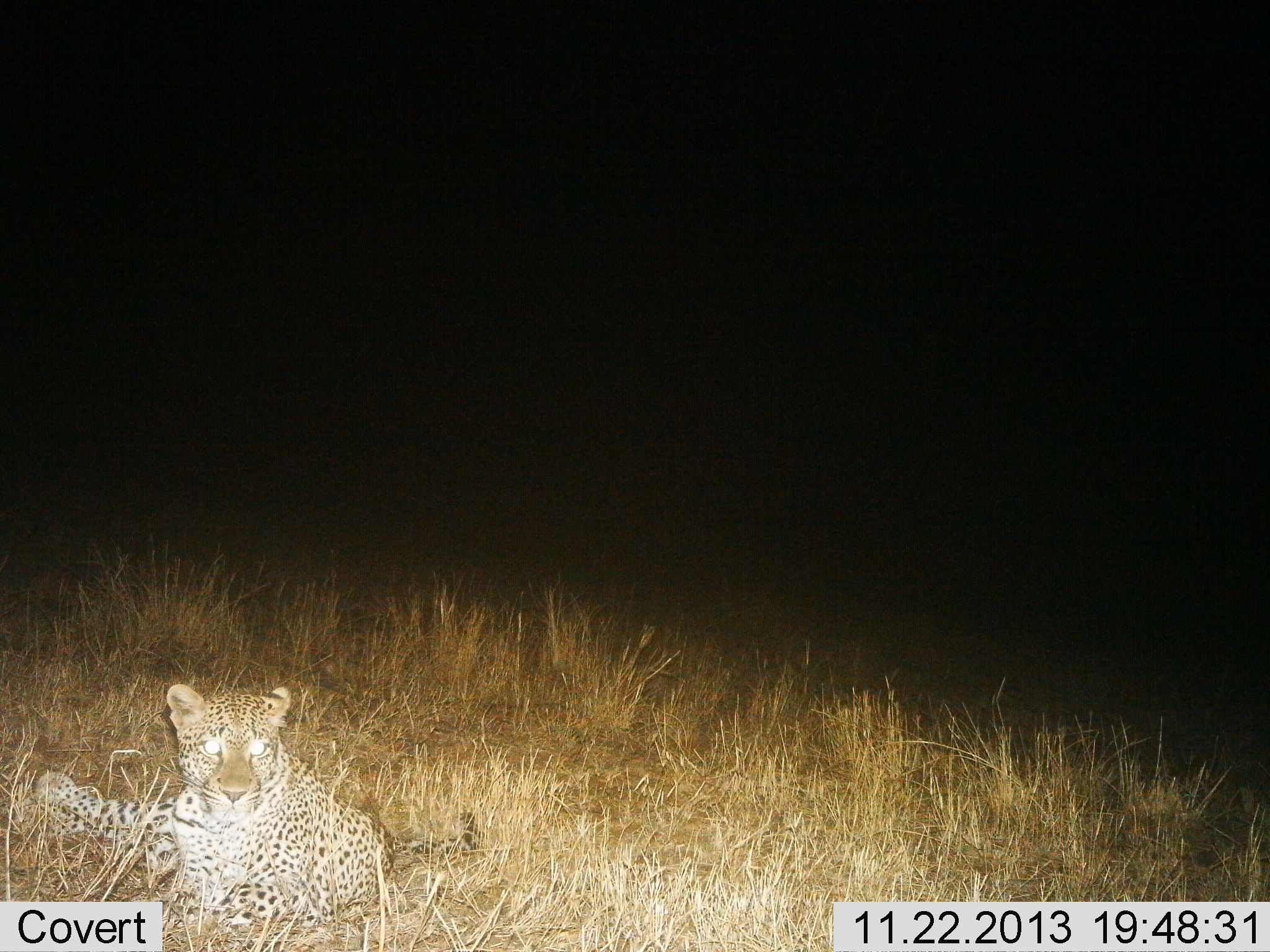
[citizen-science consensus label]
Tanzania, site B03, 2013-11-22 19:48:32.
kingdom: Animalia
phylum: Chordata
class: Mammalia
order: Carnivora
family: Felidae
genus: Panthera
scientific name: Panthera pardus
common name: leopard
Leopard (Panthera pardus), count 1. Behavior (volunteer vote fractions): standing 0%, resting 100%, moving 0%, interacting 0%. Young present (vote fraction): 0%. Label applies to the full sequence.